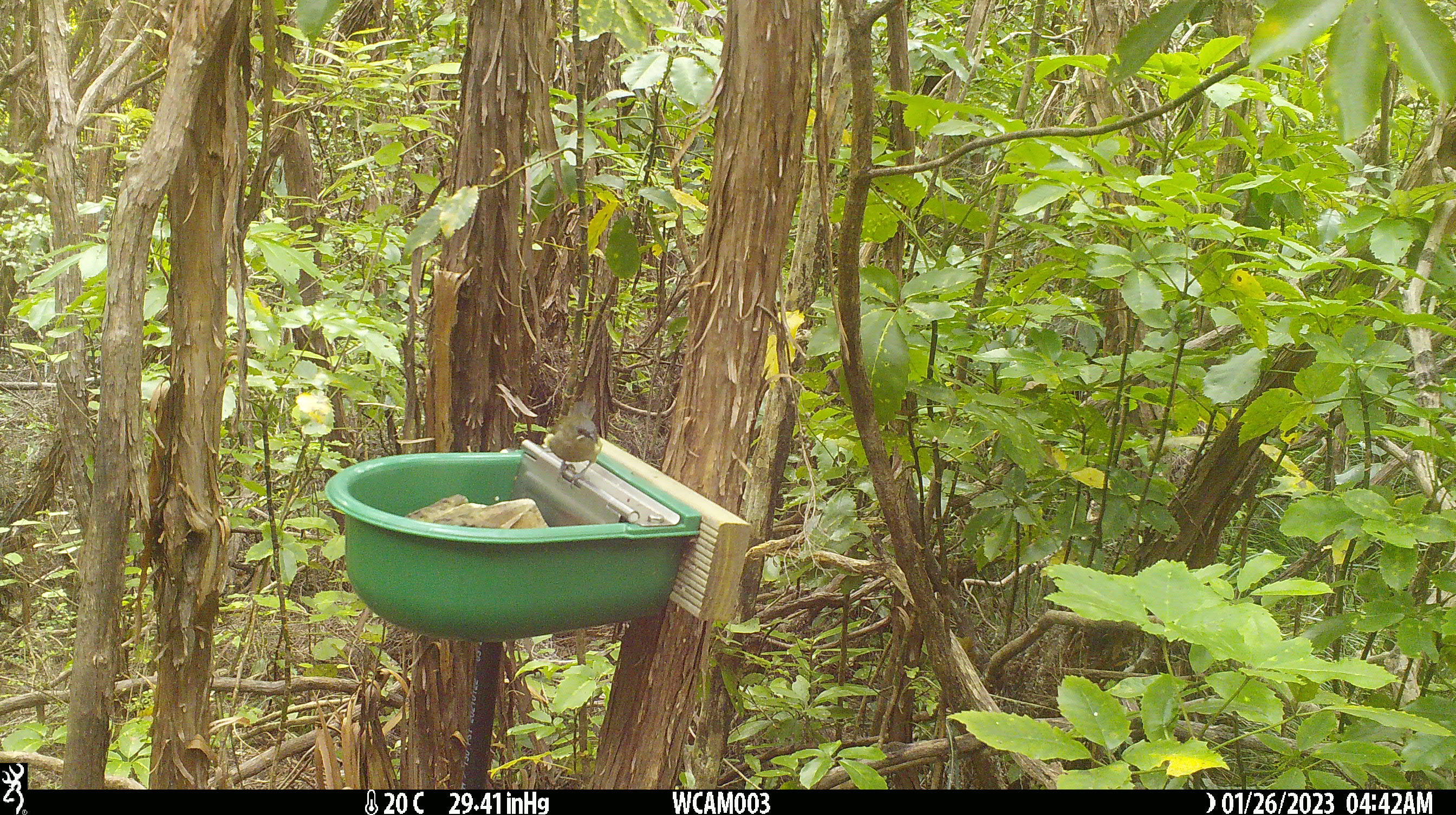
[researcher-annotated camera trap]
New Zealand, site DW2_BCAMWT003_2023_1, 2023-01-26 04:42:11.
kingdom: Animalia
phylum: Chordata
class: Aves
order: Passeriformes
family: Meliphagidae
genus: Anthornis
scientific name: Anthornis melanura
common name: new zealand bellbird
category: bellbird